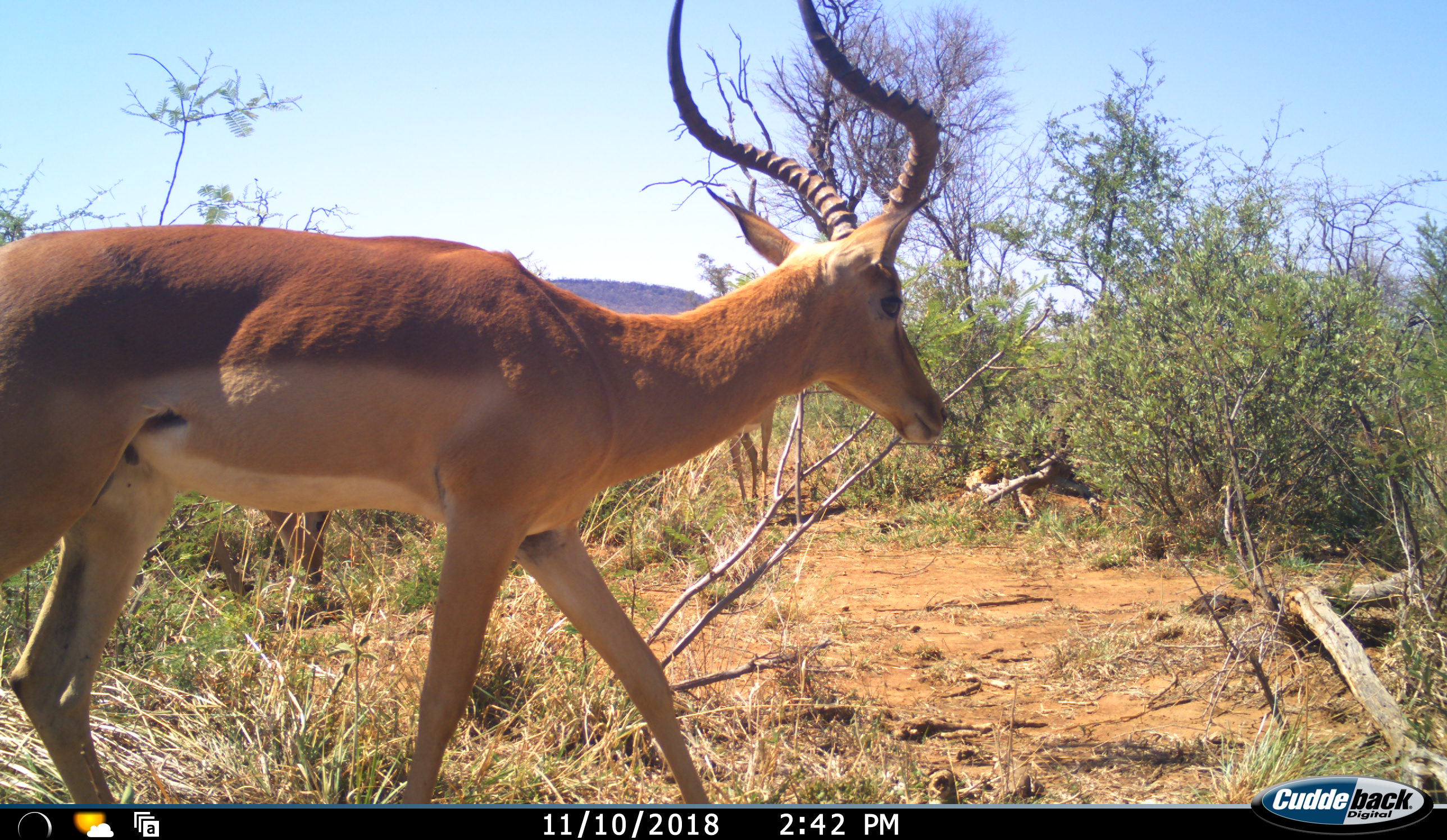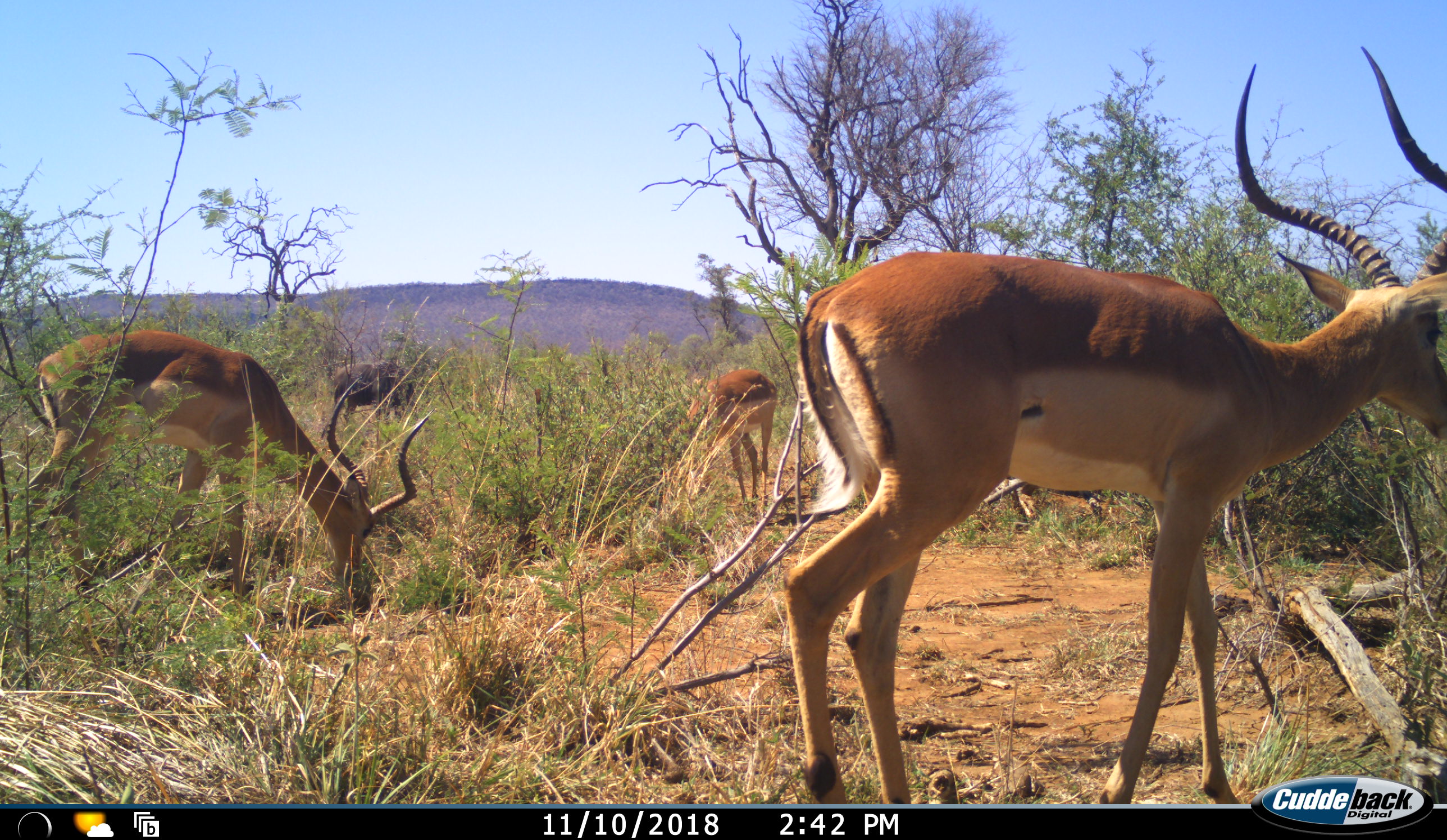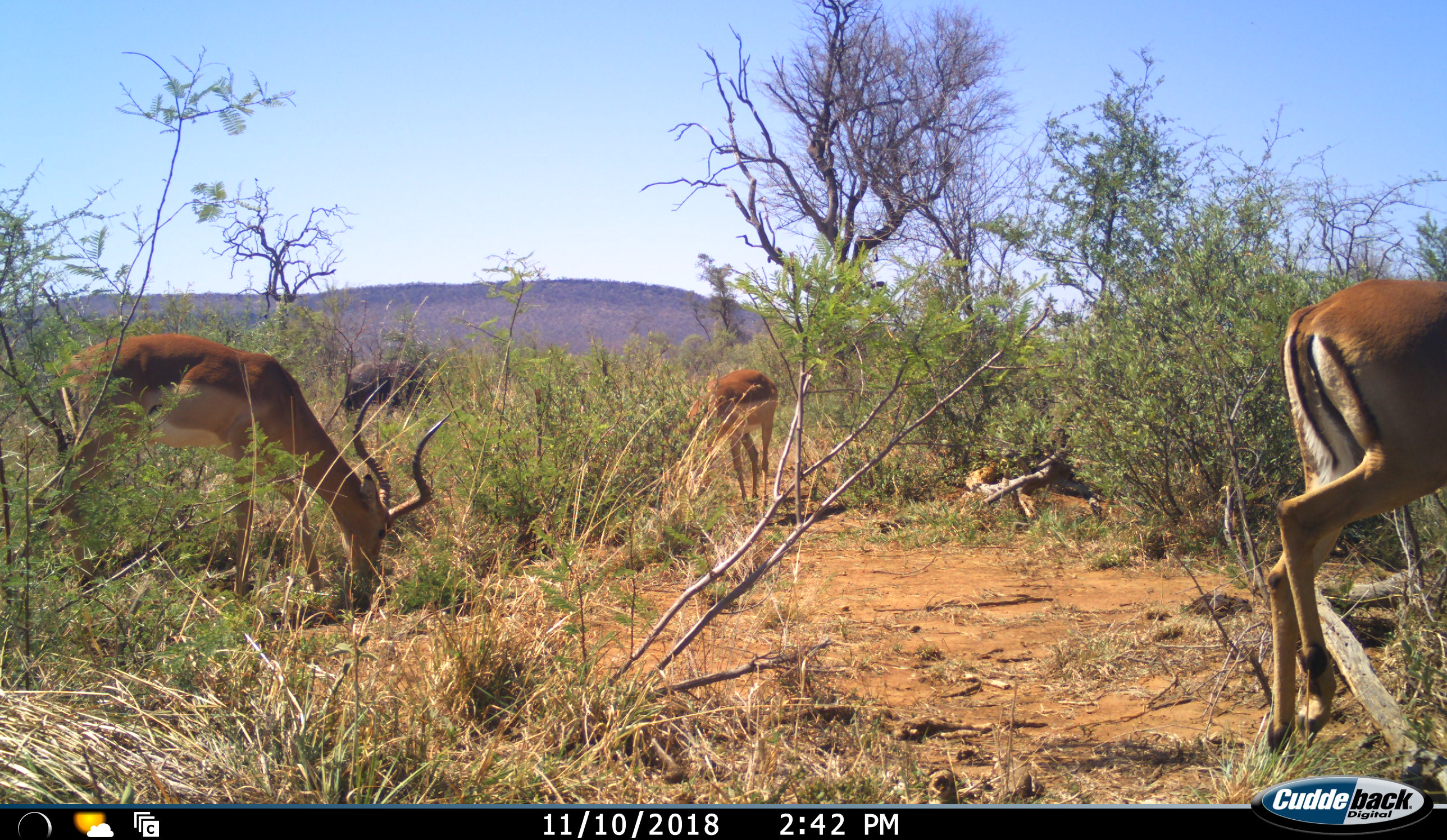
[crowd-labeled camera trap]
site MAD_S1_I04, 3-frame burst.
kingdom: Animalia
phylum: Chordata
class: Mammalia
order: Proboscidea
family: Elephantidae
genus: Loxodonta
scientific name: Loxodonta africana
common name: african bush elephant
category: elephant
Elephant (african bush elephant) (Loxodonta africana), count 1. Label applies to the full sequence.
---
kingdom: Animalia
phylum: Chordata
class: Mammalia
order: Artiodactyla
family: Bovidae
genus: Aepyceros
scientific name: Aepyceros melampus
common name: impala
Impala (Aepyceros melampus), count 3. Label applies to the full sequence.